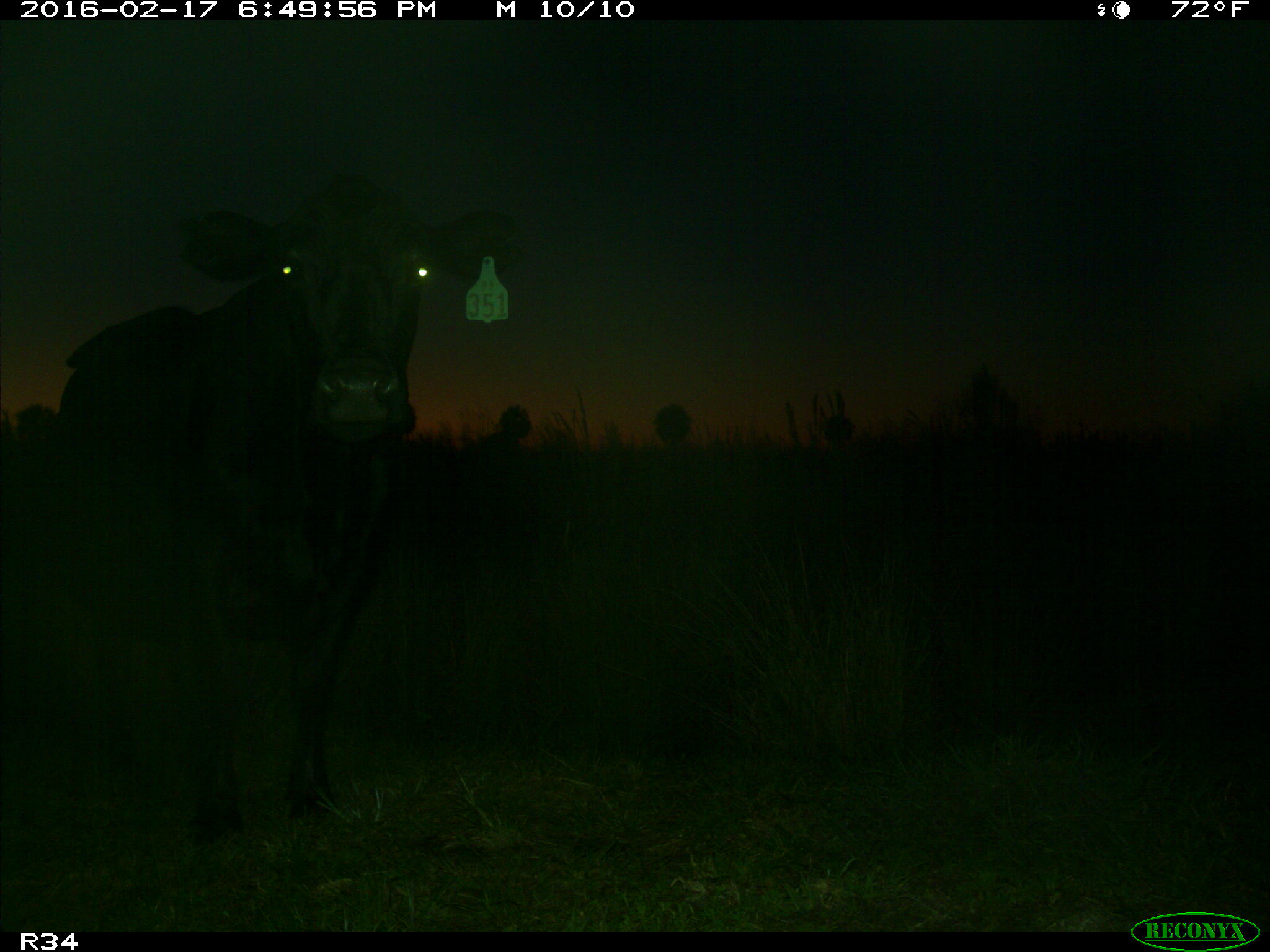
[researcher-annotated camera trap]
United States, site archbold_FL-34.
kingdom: Animalia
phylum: Chordata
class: Mammalia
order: Artiodactyla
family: Bovidae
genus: Bos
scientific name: Bos taurus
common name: domestic cow